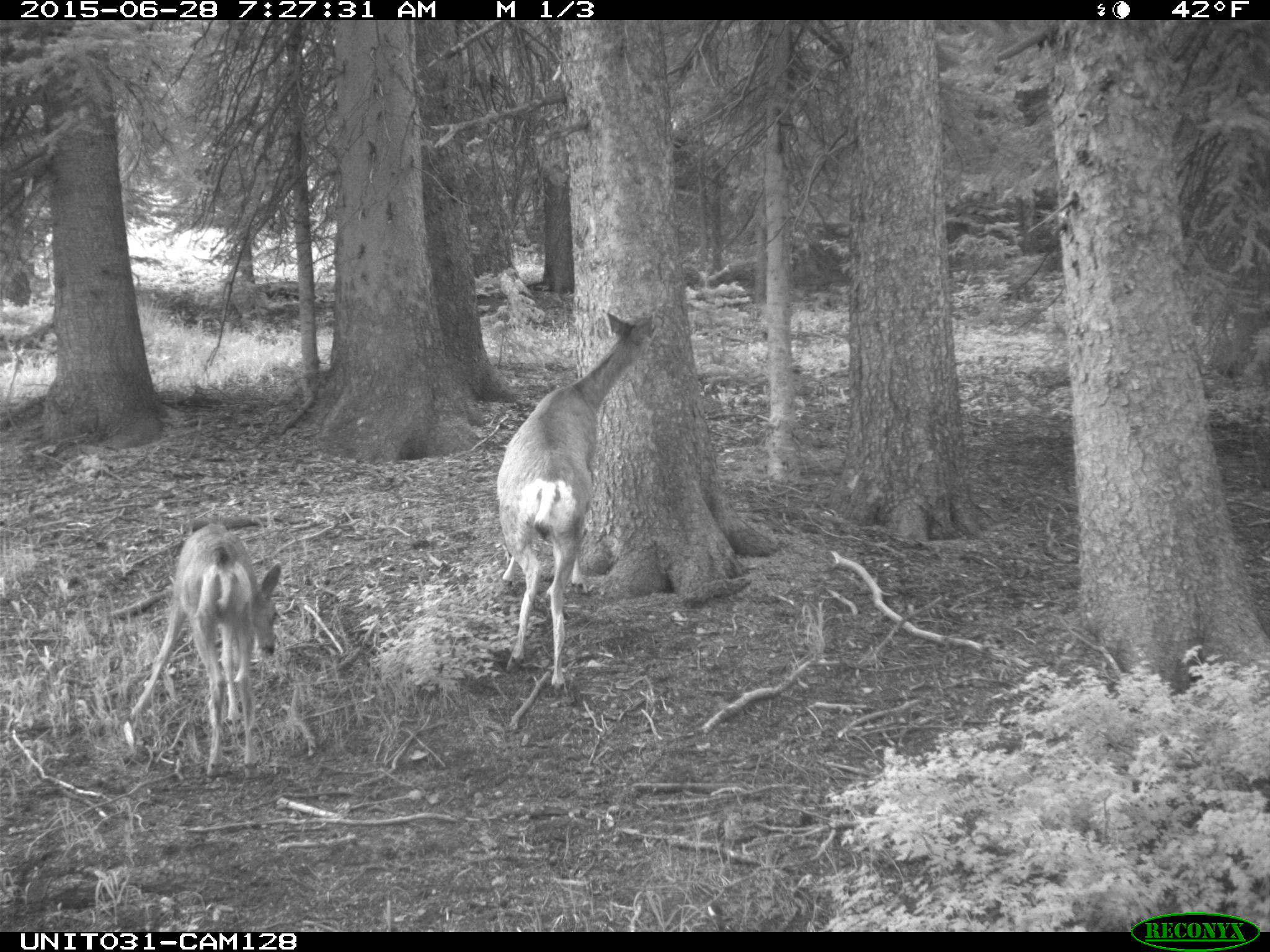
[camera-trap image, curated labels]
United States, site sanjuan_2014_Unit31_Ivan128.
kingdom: Animalia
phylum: Chordata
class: Mammalia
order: Artiodactyla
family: Cervidae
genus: Odocoileus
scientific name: Odocoileus hemionus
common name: mule deer